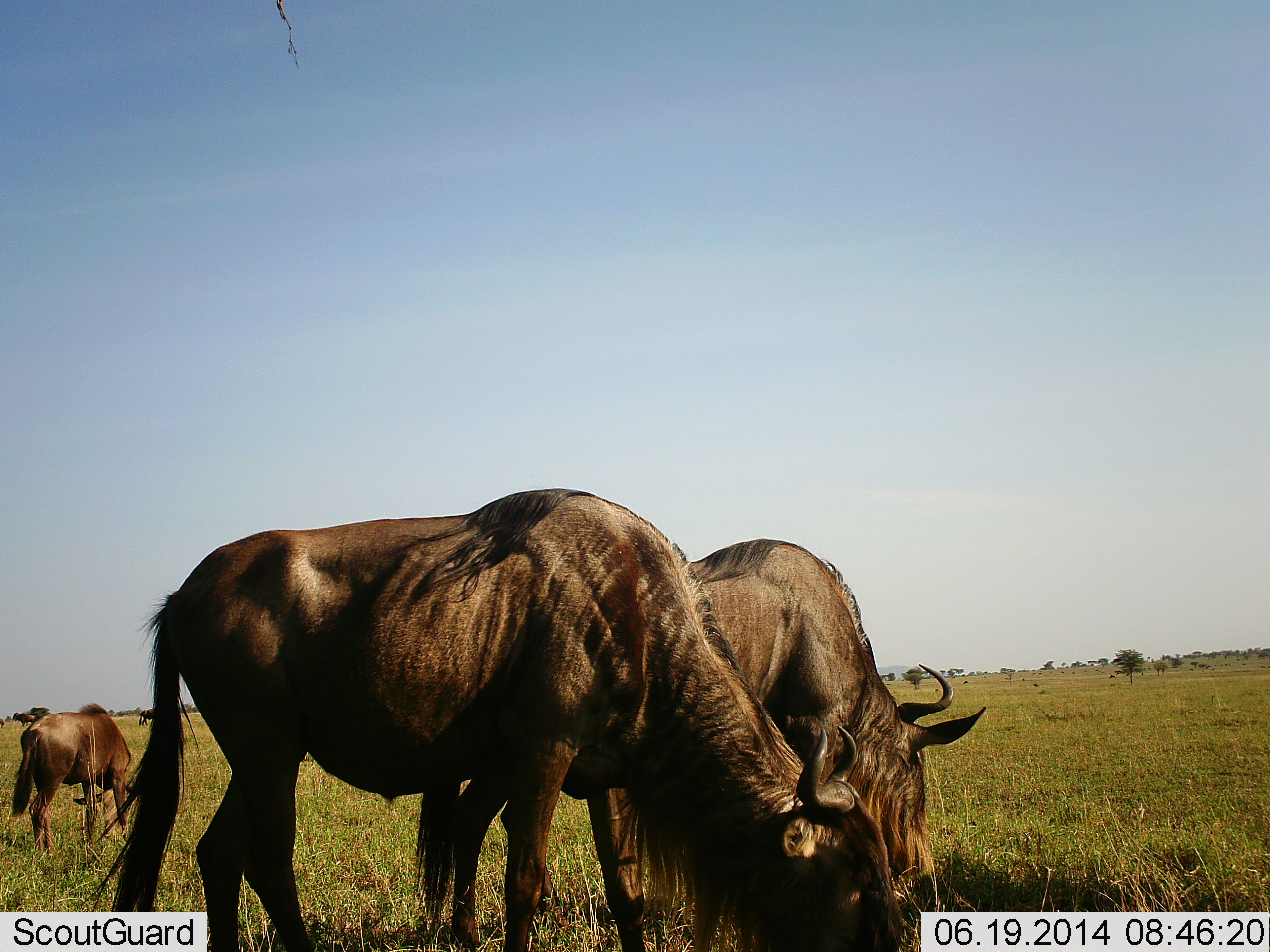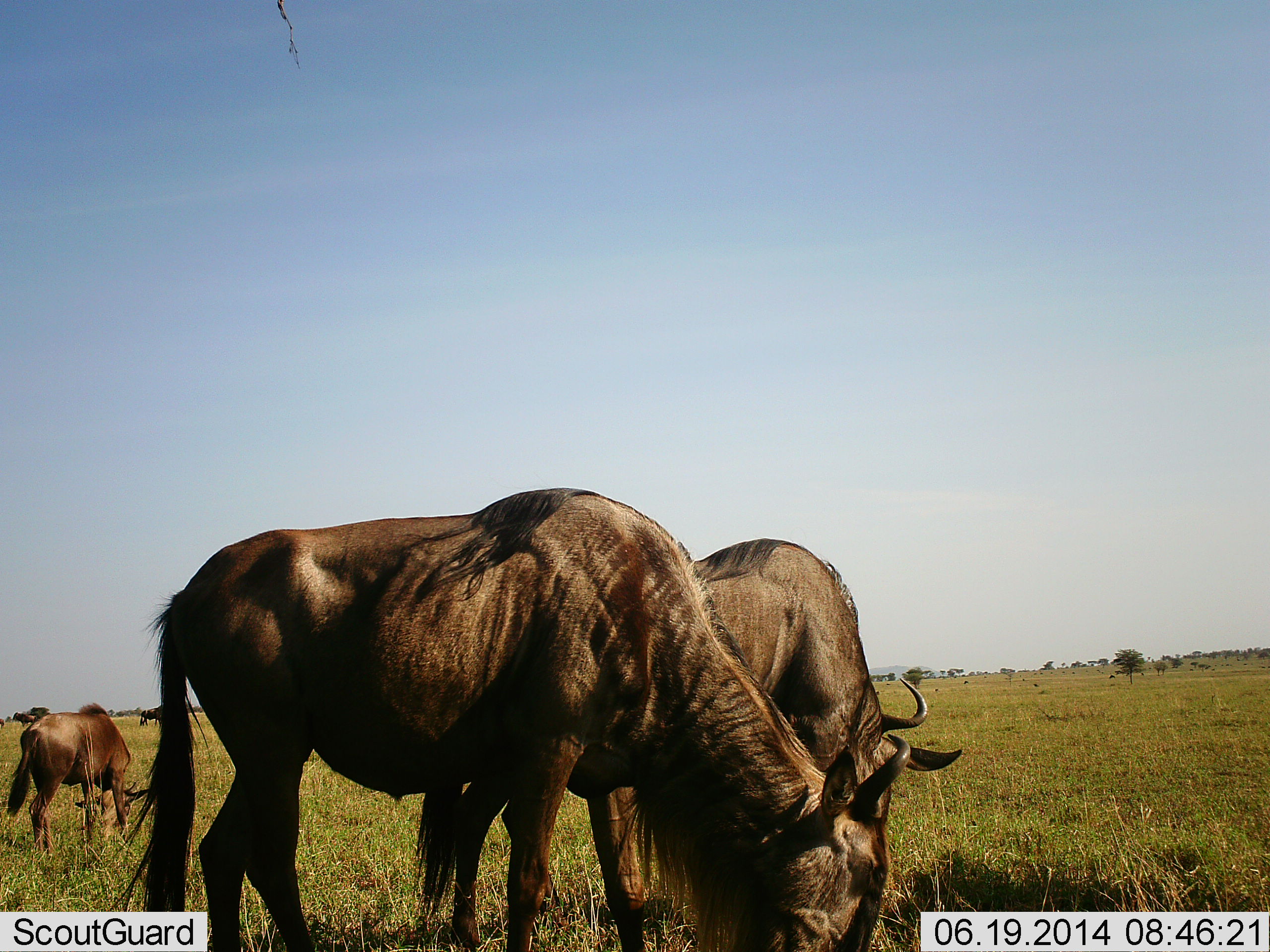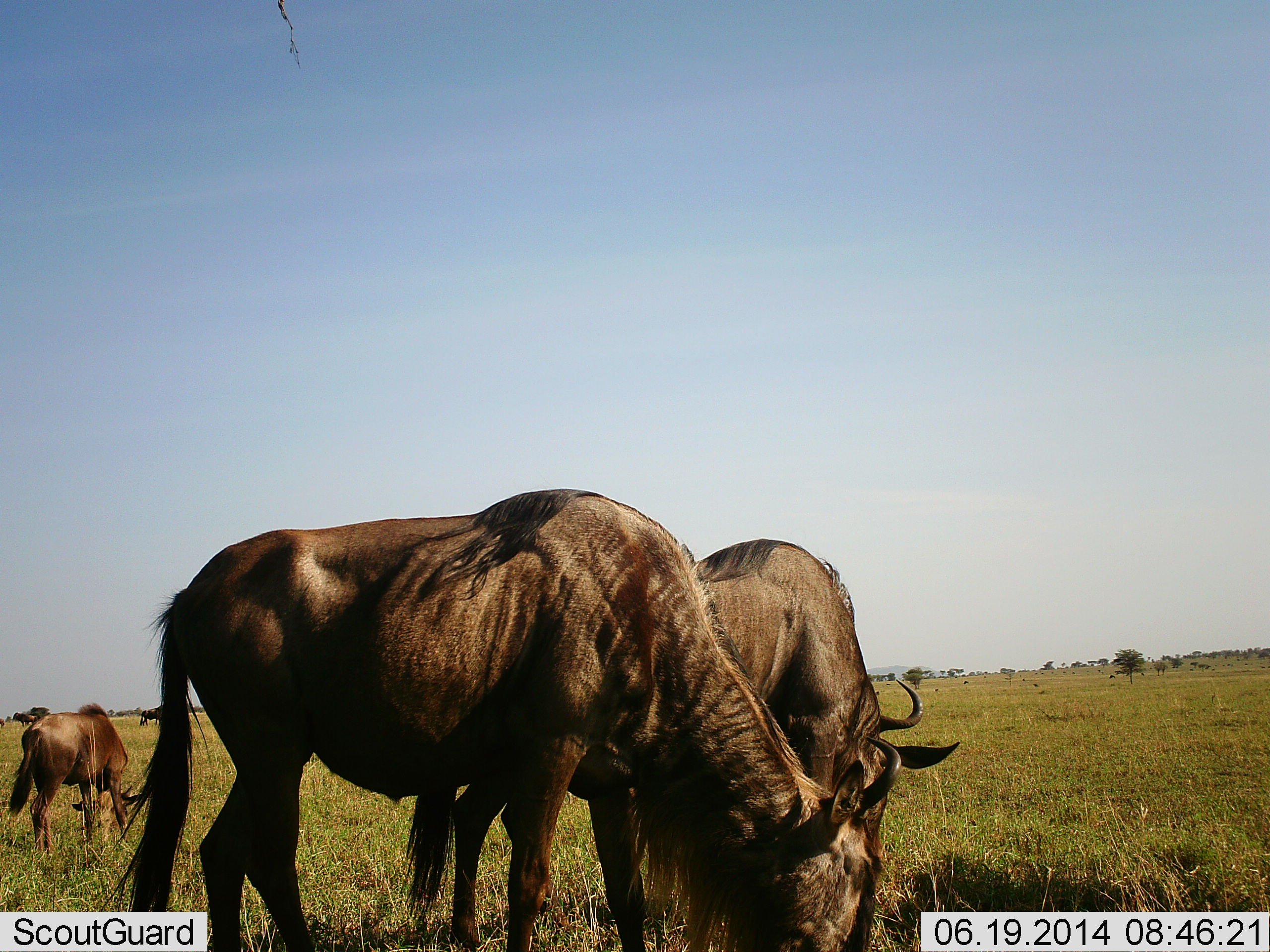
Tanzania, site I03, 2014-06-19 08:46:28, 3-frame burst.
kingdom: Animalia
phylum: Chordata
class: Mammalia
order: Artiodactyla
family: Bovidae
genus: Connochaetes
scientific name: Connochaetes taurinus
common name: blue wildebeest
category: wildebeest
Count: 3.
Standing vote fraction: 40%.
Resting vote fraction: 0%.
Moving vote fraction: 0%.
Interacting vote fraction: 10%.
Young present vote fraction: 0%.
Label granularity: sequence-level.